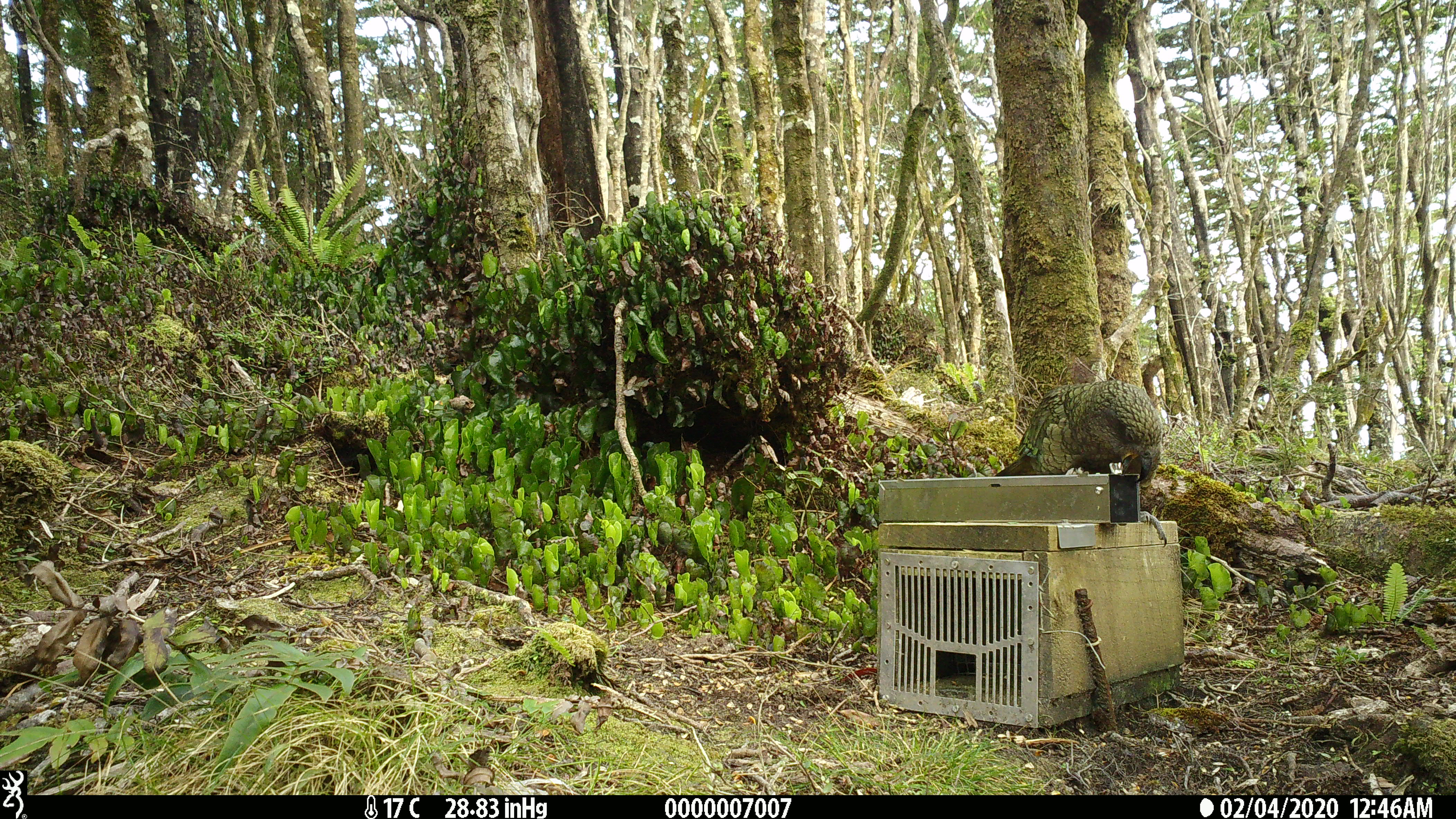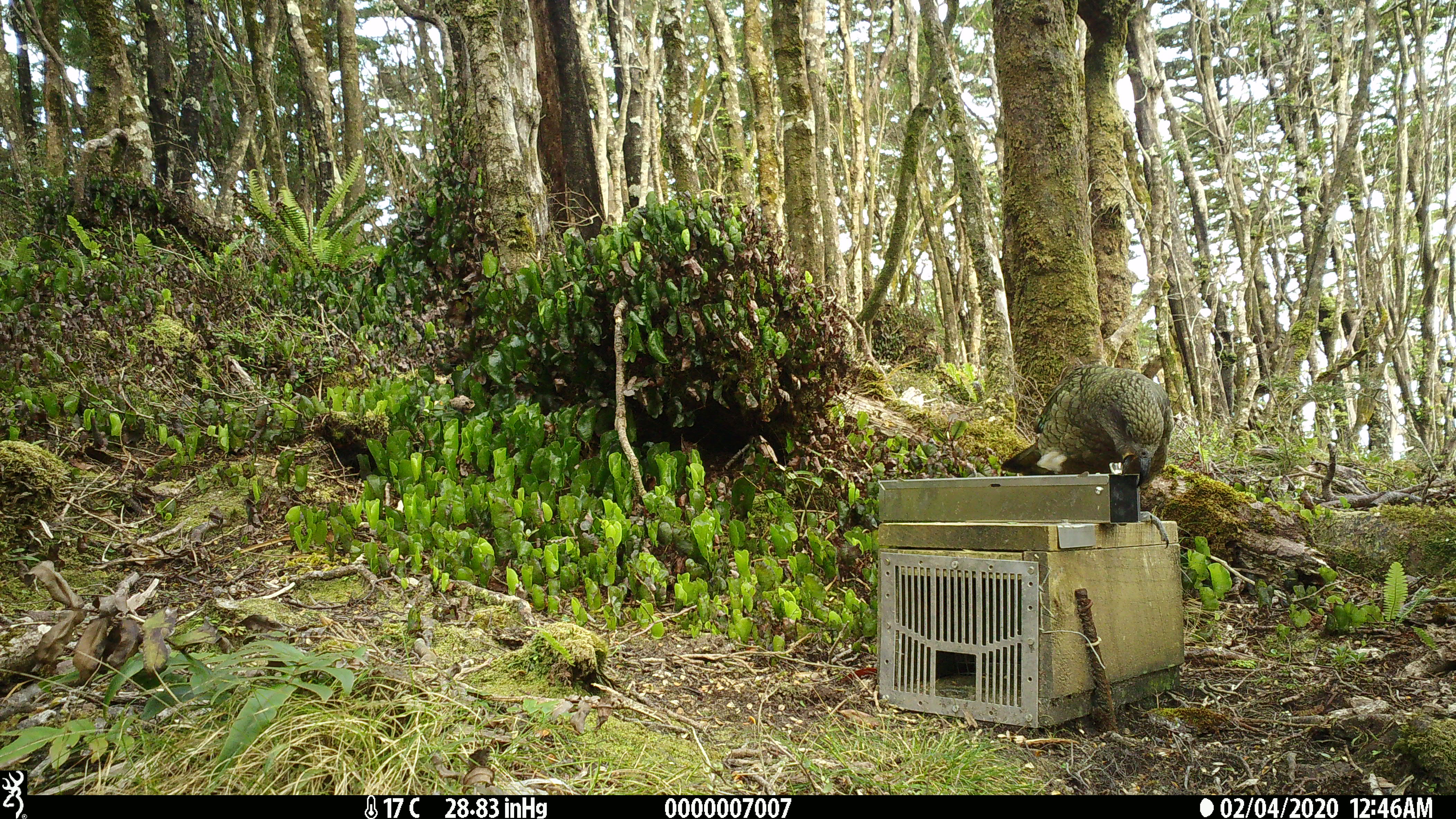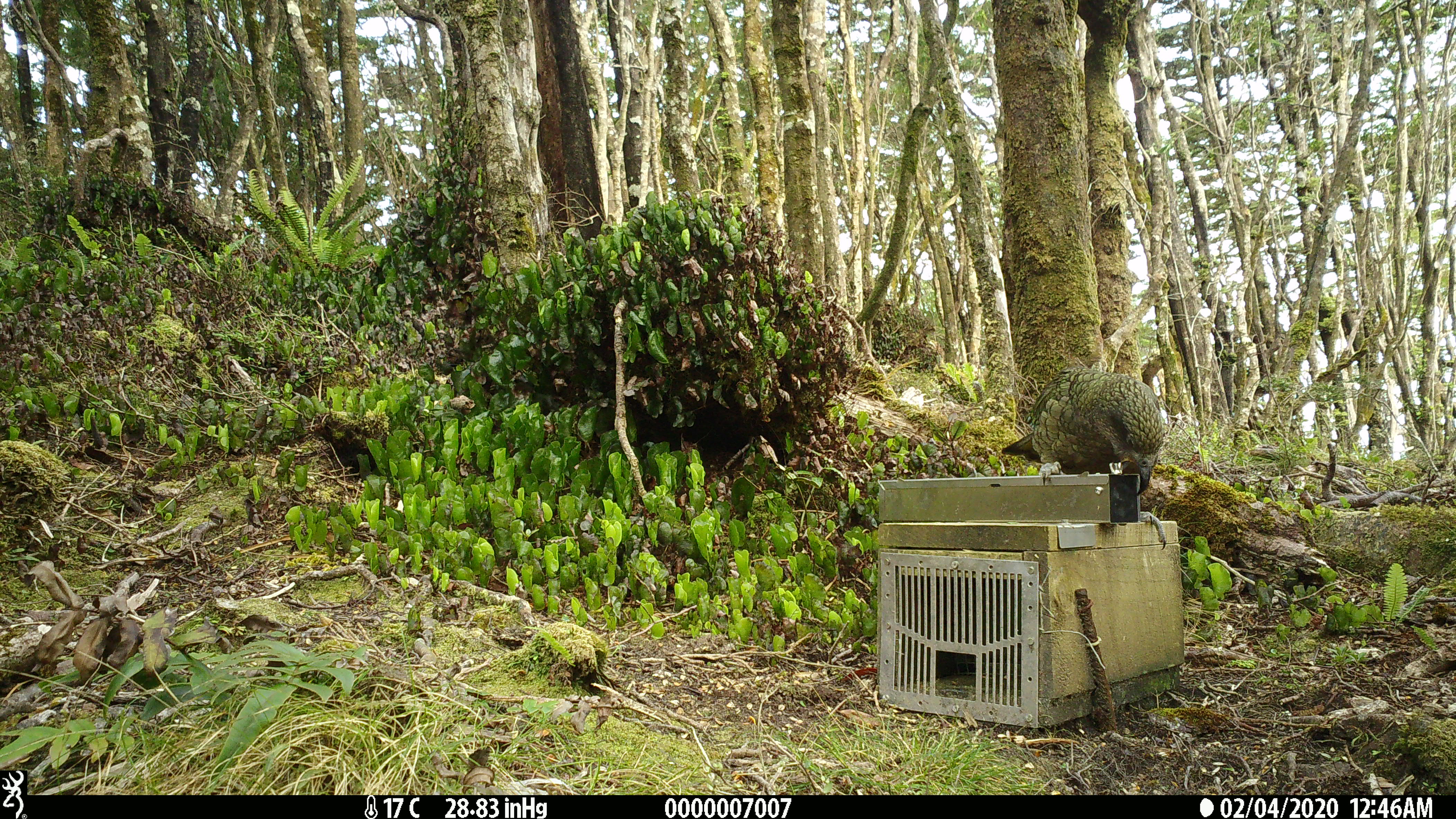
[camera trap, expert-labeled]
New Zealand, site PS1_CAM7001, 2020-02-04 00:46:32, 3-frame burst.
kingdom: Animalia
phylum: Chordata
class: Aves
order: Psittaciformes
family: Strigopidae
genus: Nestor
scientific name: Nestor notabilis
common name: kea